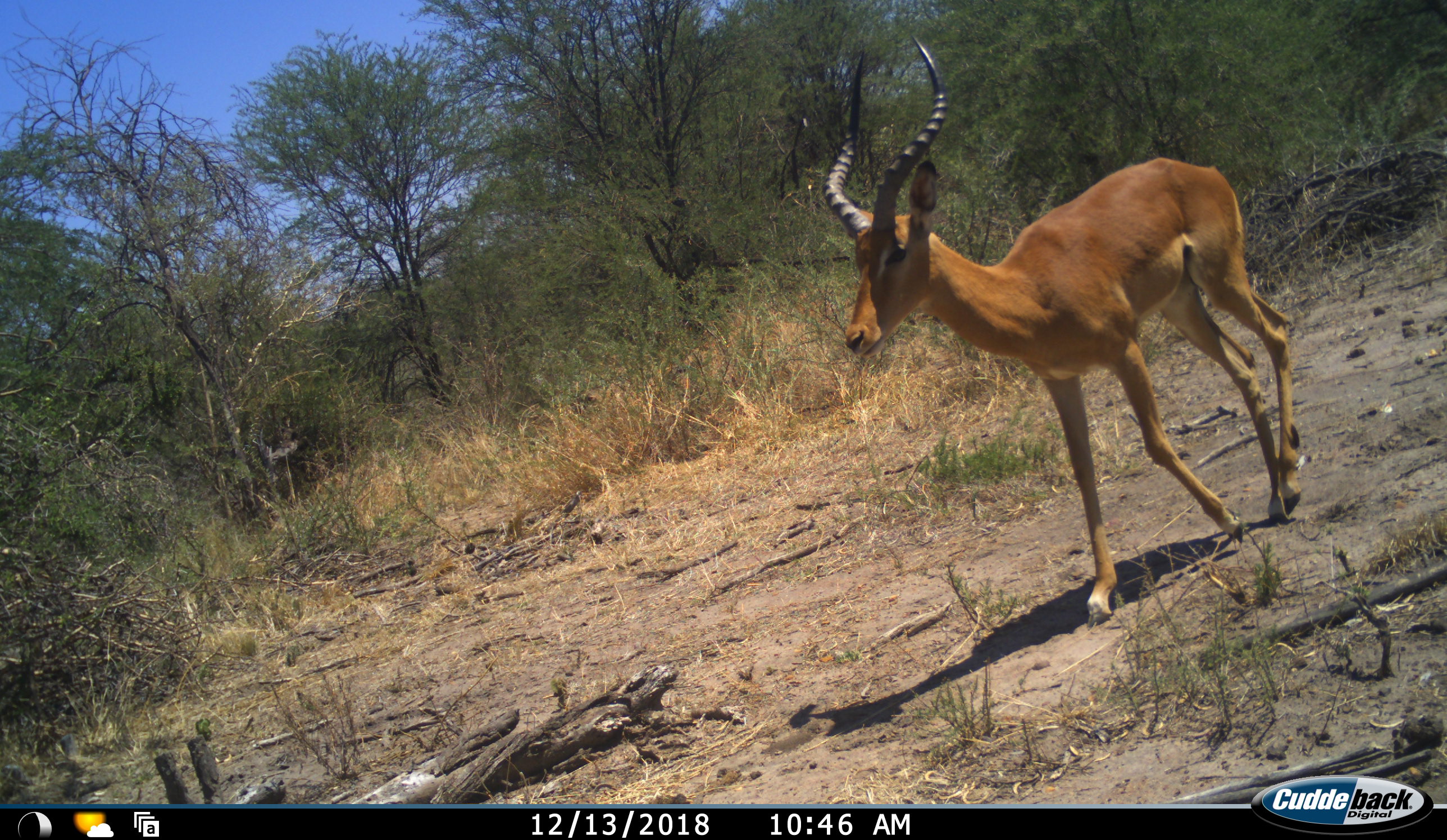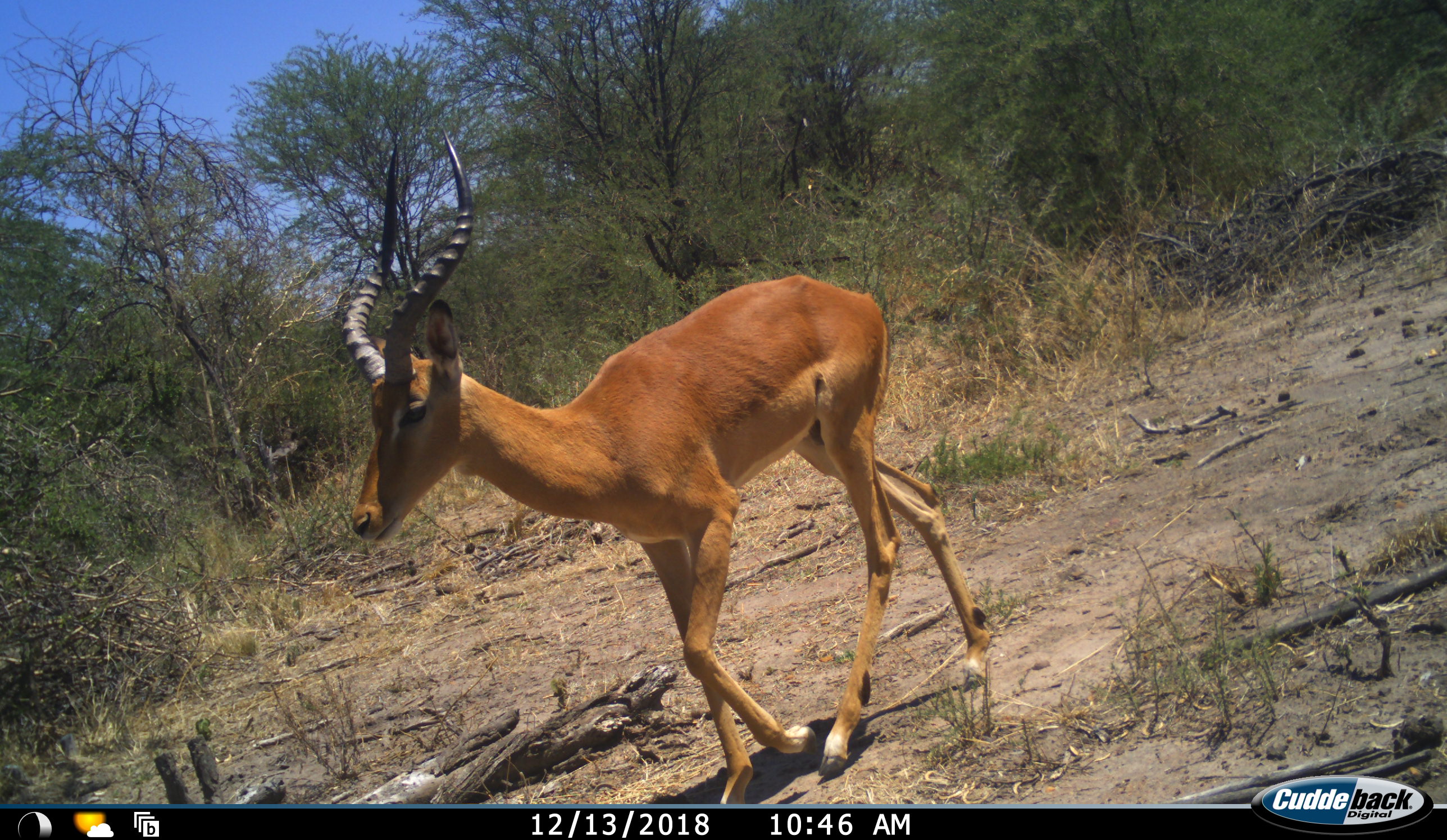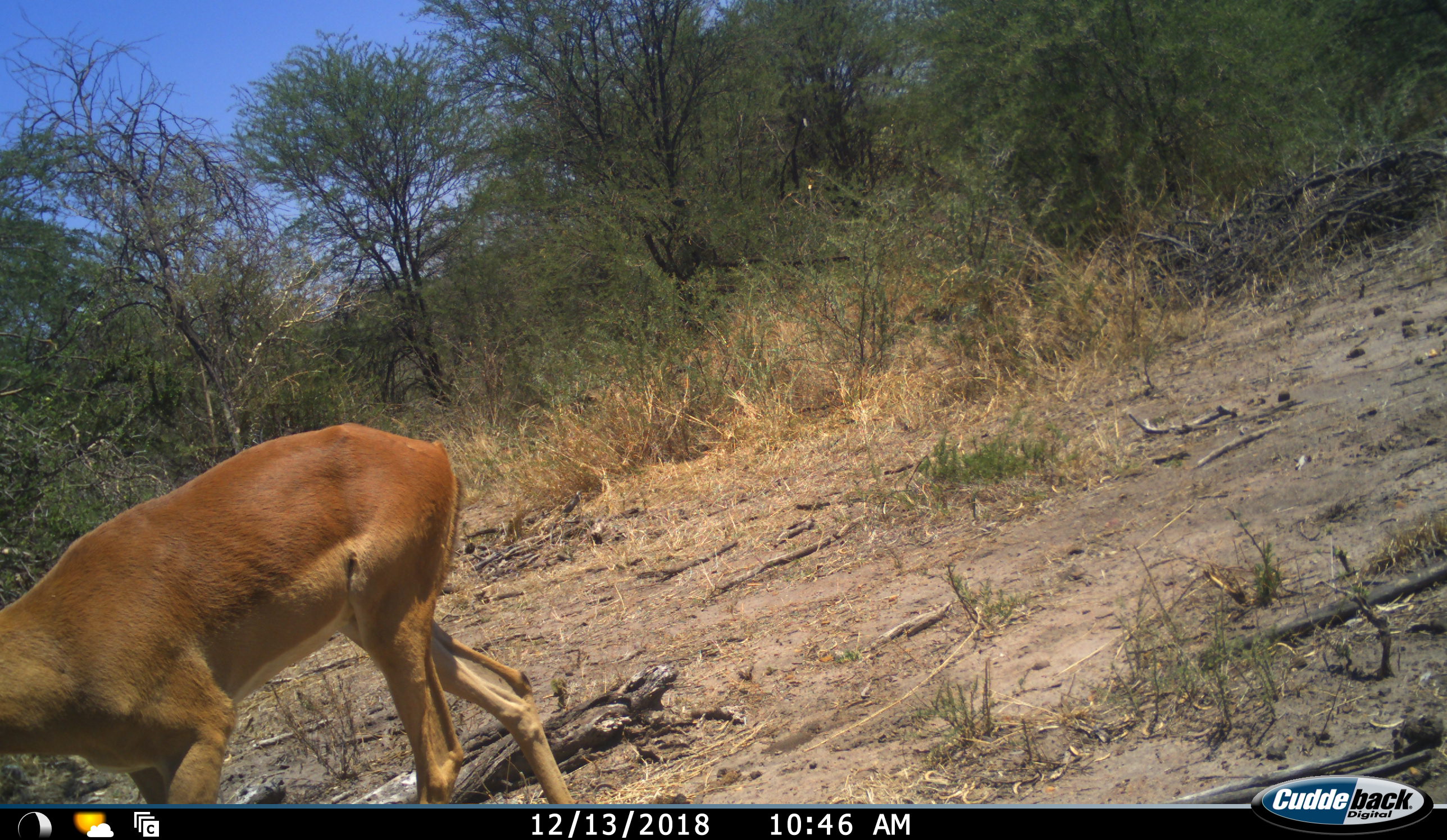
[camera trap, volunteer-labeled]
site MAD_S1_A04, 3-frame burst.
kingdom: Animalia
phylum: Chordata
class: Mammalia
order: Artiodactyla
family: Bovidae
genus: Aepyceros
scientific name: Aepyceros melampus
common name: impala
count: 1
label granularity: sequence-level